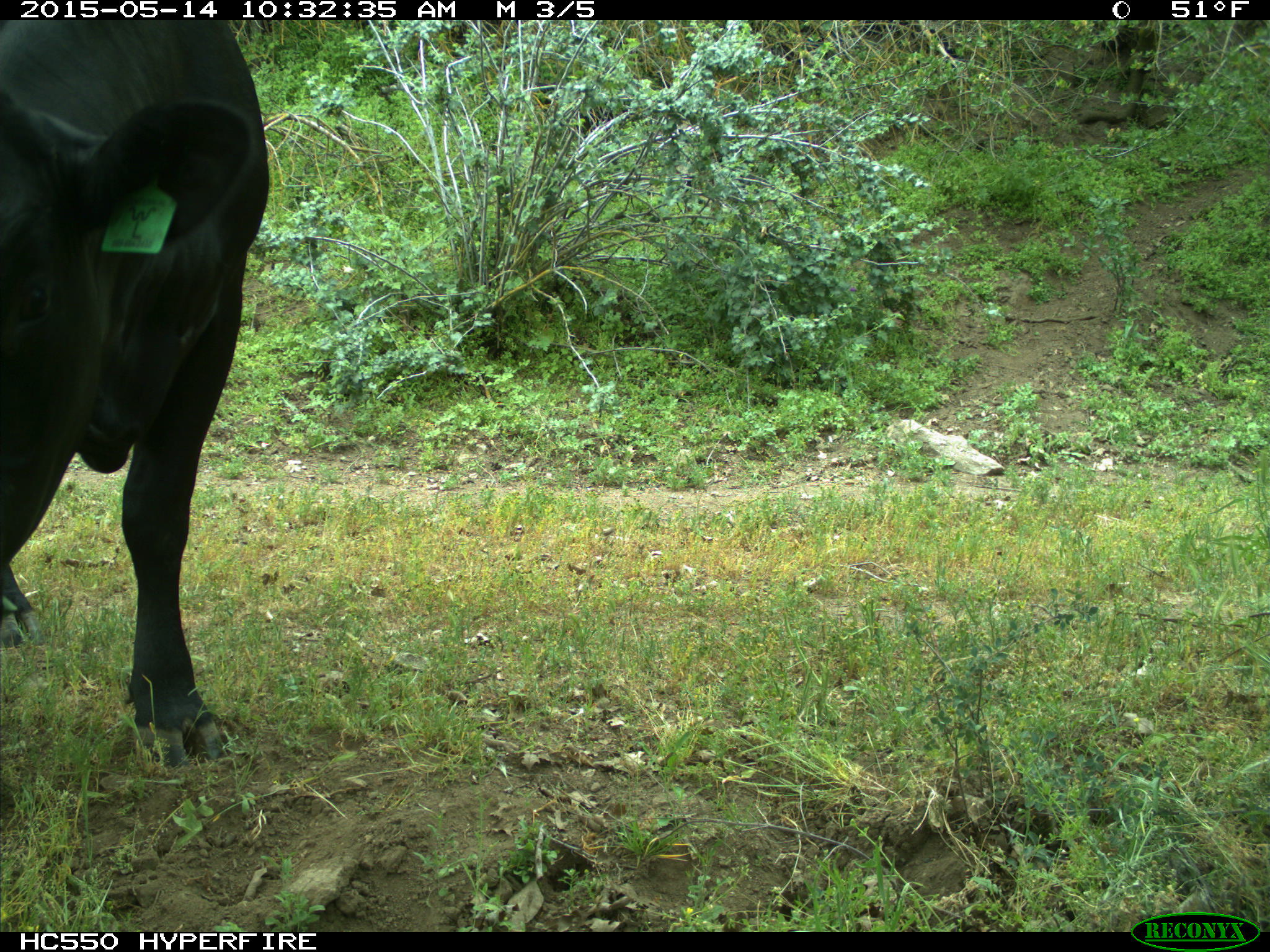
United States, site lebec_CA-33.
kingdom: Animalia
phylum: Chordata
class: Mammalia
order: Artiodactyla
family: Bovidae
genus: Bos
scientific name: Bos taurus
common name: domestic cow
Bos taurus (domestic cow).